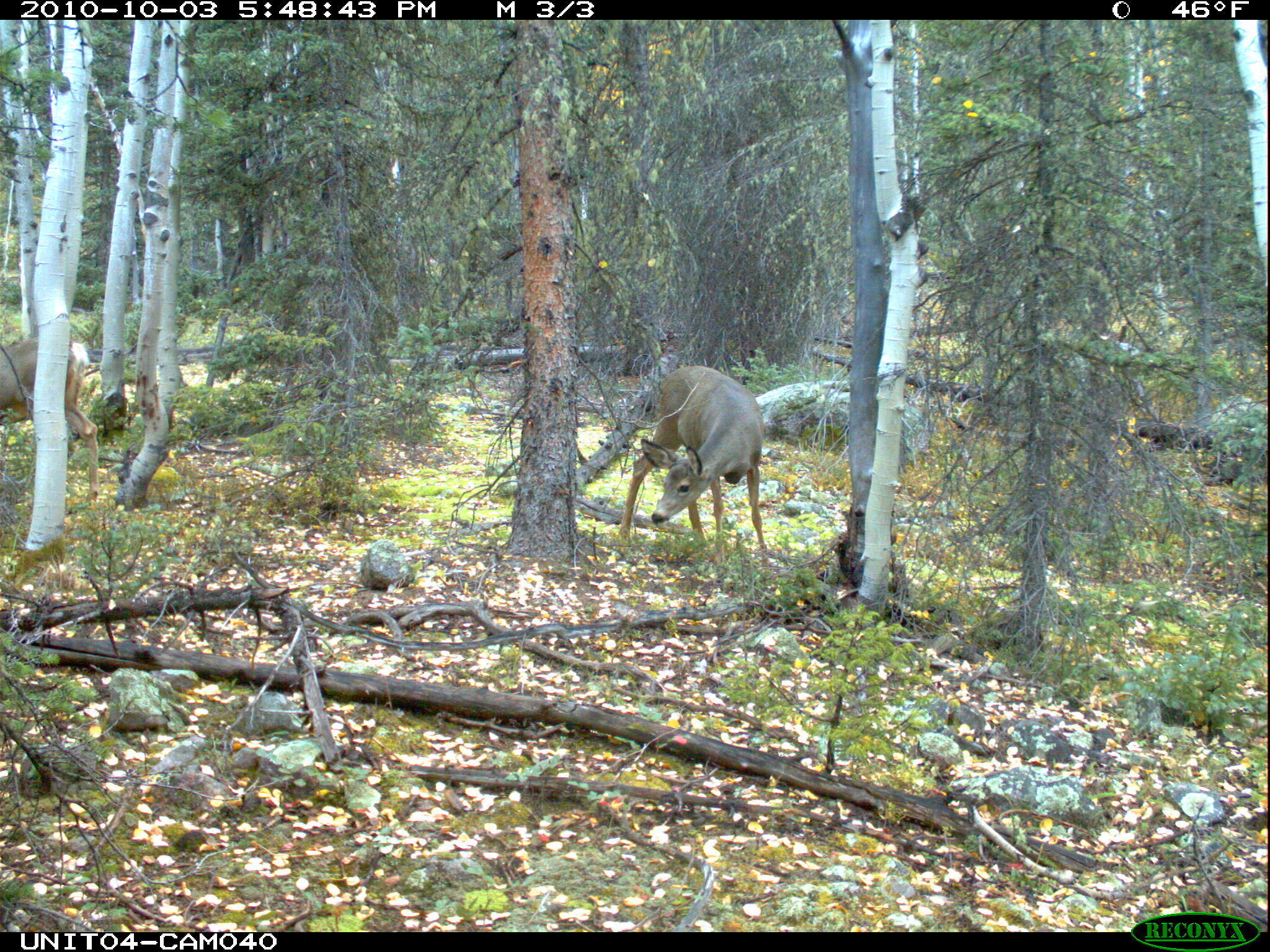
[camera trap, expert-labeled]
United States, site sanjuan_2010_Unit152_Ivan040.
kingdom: Animalia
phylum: Chordata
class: Mammalia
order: Artiodactyla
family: Cervidae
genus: Odocoileus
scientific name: Odocoileus hemionus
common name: mule deer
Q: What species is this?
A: Odocoileus hemionus (mule deer).